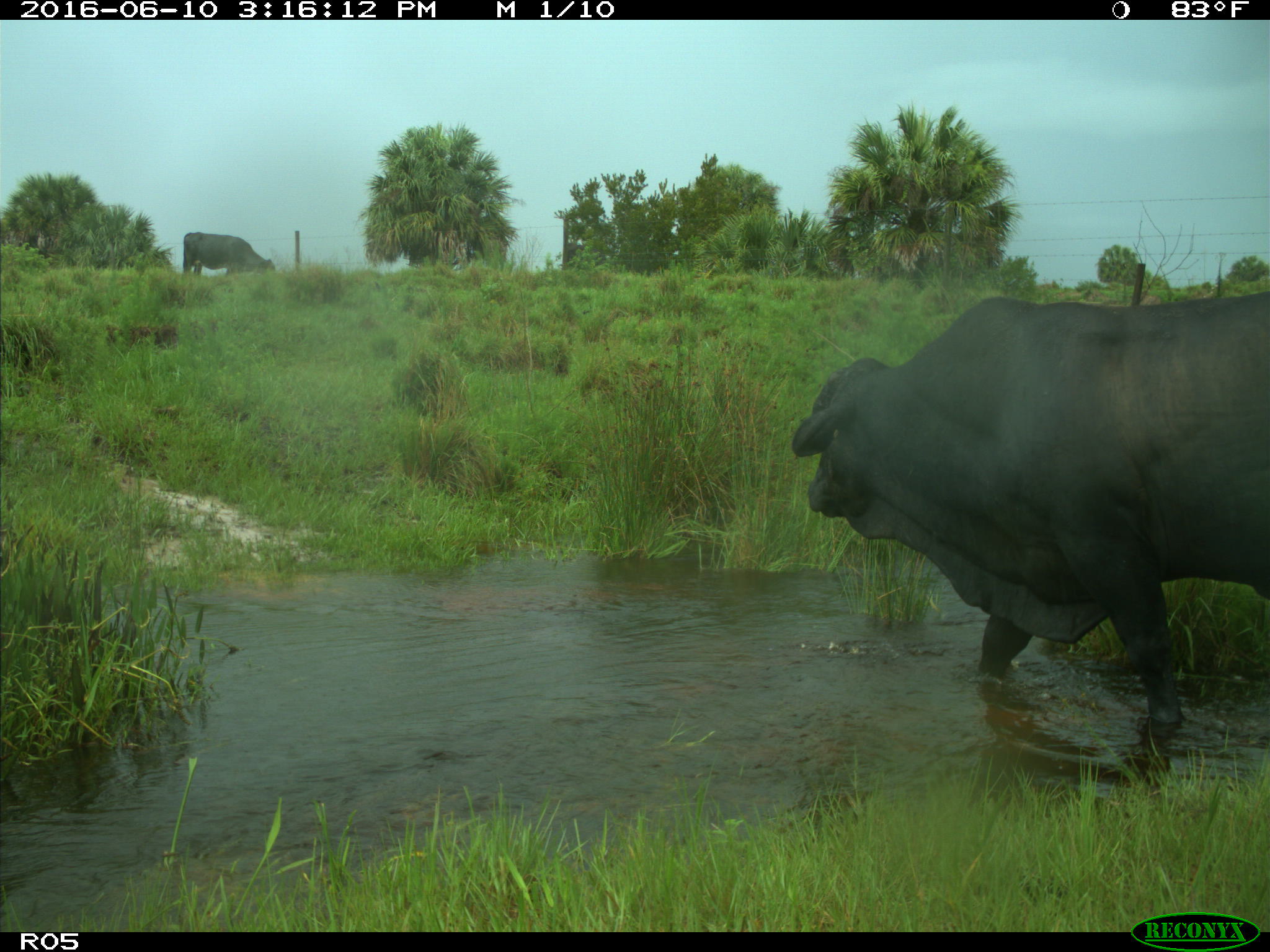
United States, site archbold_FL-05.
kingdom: Animalia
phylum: Chordata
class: Mammalia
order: Artiodactyla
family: Bovidae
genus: Bos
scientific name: Bos taurus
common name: domestic cow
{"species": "Bos taurus (domestic cow)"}